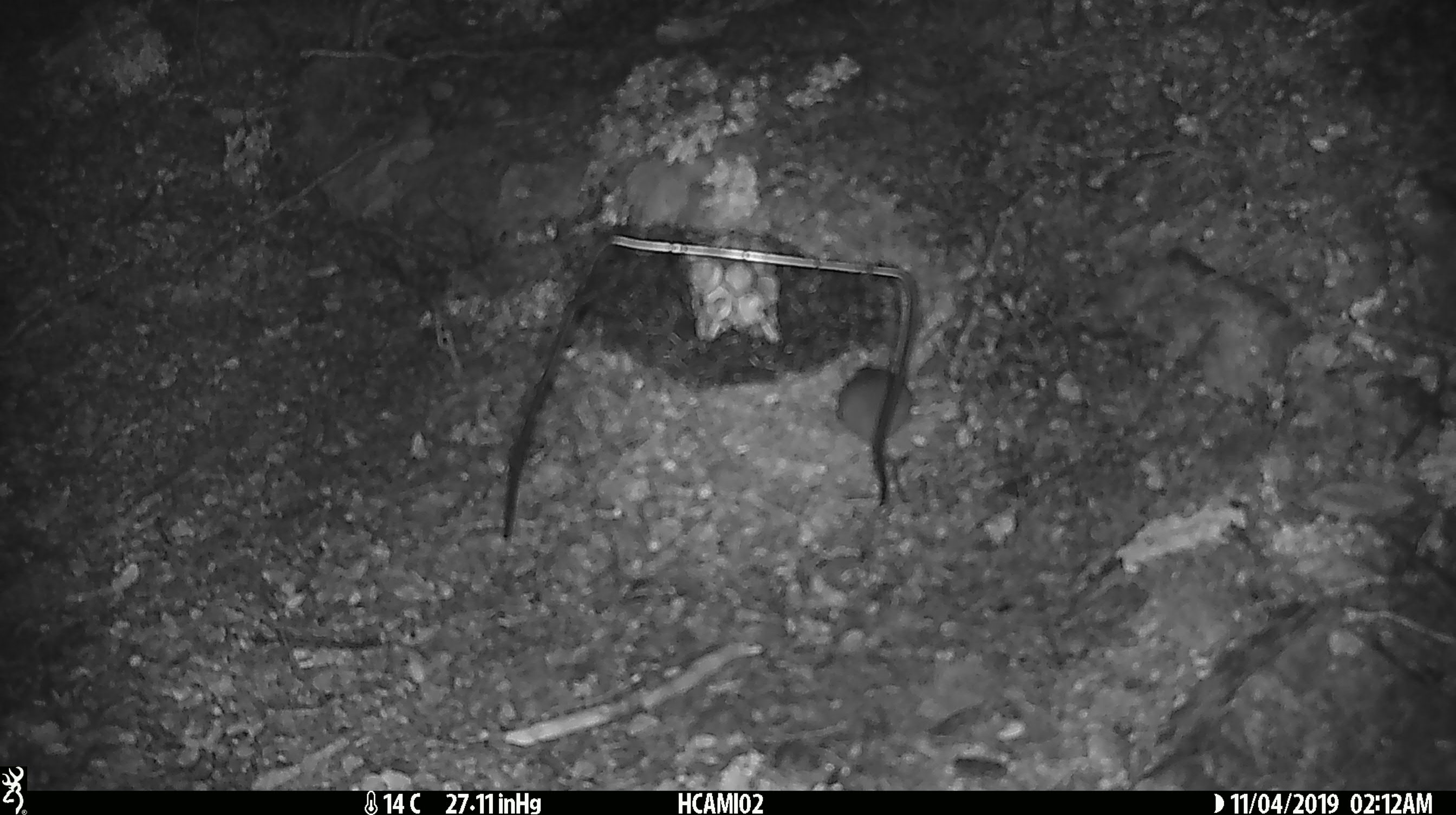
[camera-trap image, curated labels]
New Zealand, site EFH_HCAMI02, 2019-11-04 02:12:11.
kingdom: Animalia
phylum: Chordata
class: Mammalia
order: Rodentia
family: Muridae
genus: Mus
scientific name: Mus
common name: mouse